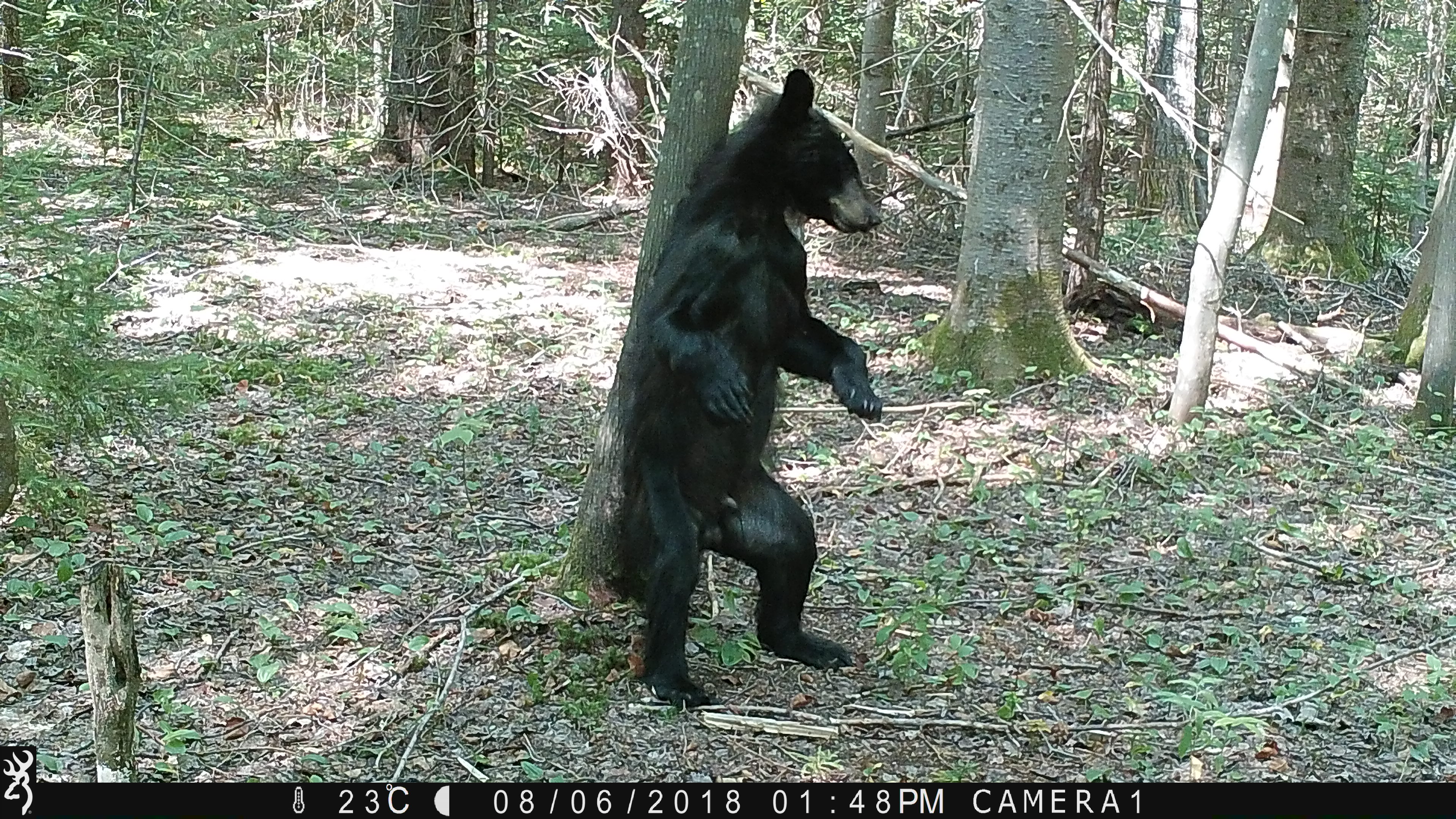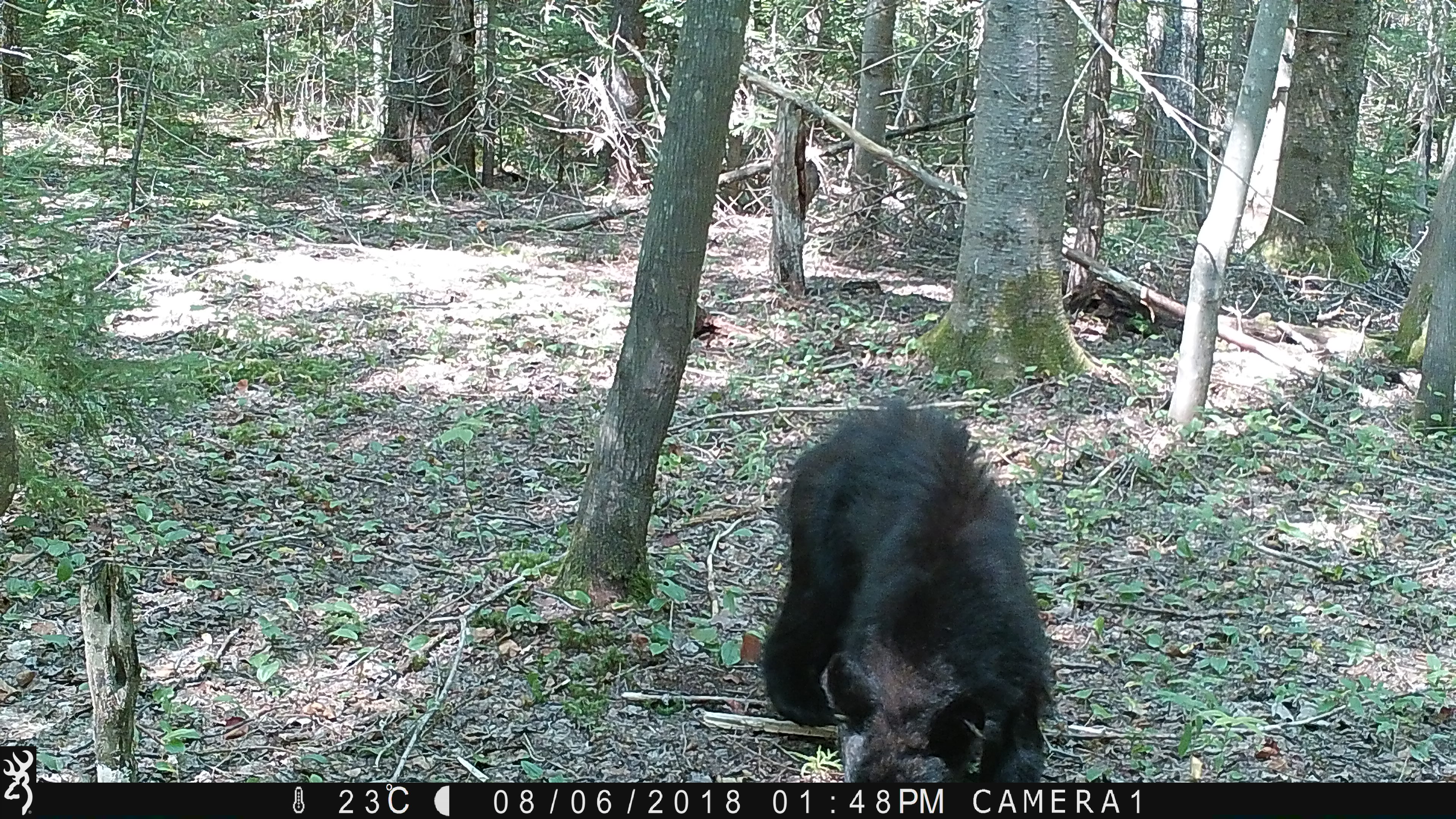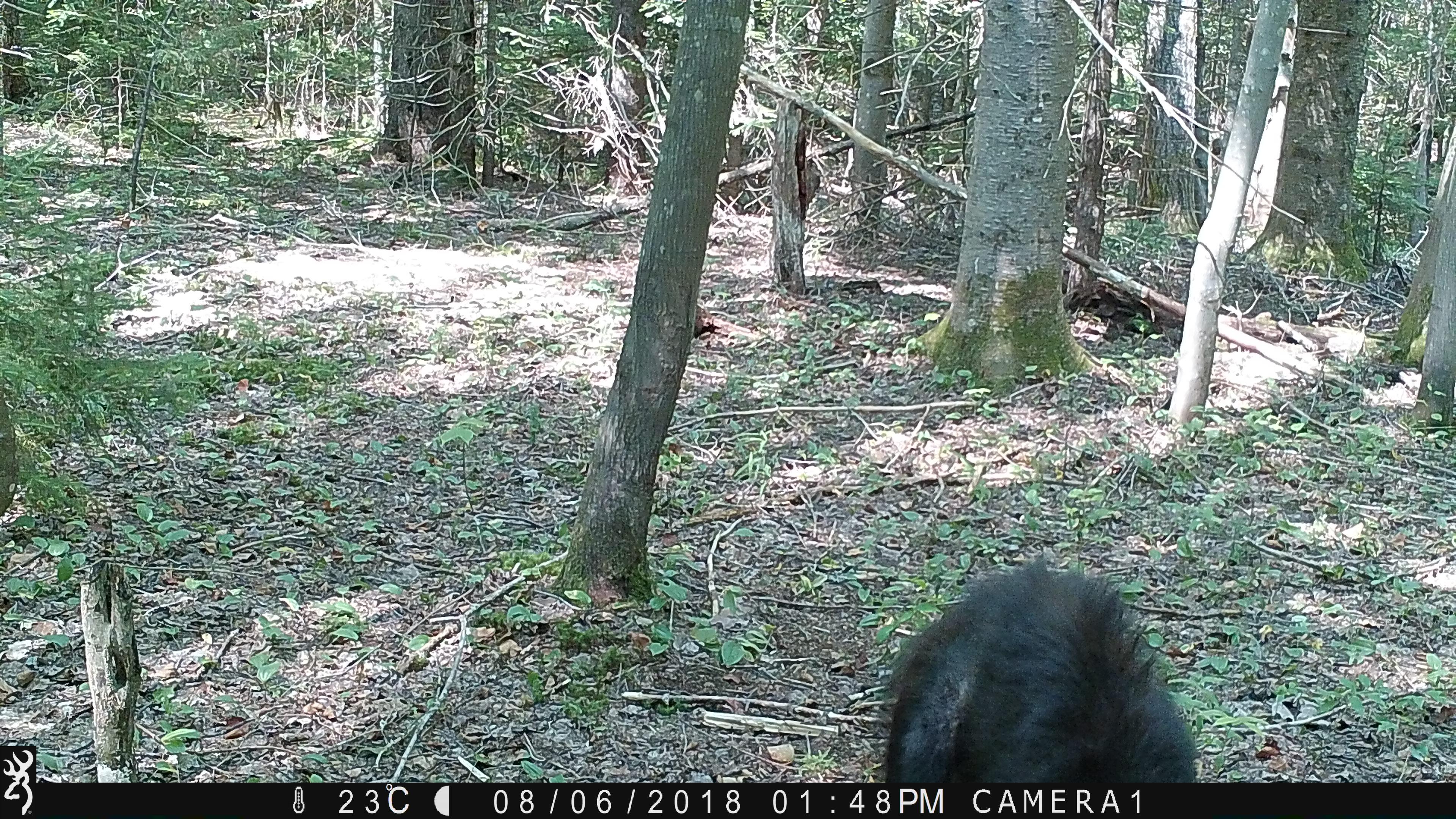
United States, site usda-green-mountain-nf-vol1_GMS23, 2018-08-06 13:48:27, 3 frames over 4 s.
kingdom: Animalia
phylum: Chordata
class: Mammalia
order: Carnivora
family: Ursidae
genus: Ursus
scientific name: Ursus americanus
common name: black bear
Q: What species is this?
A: Black bear (Ursus americanus).